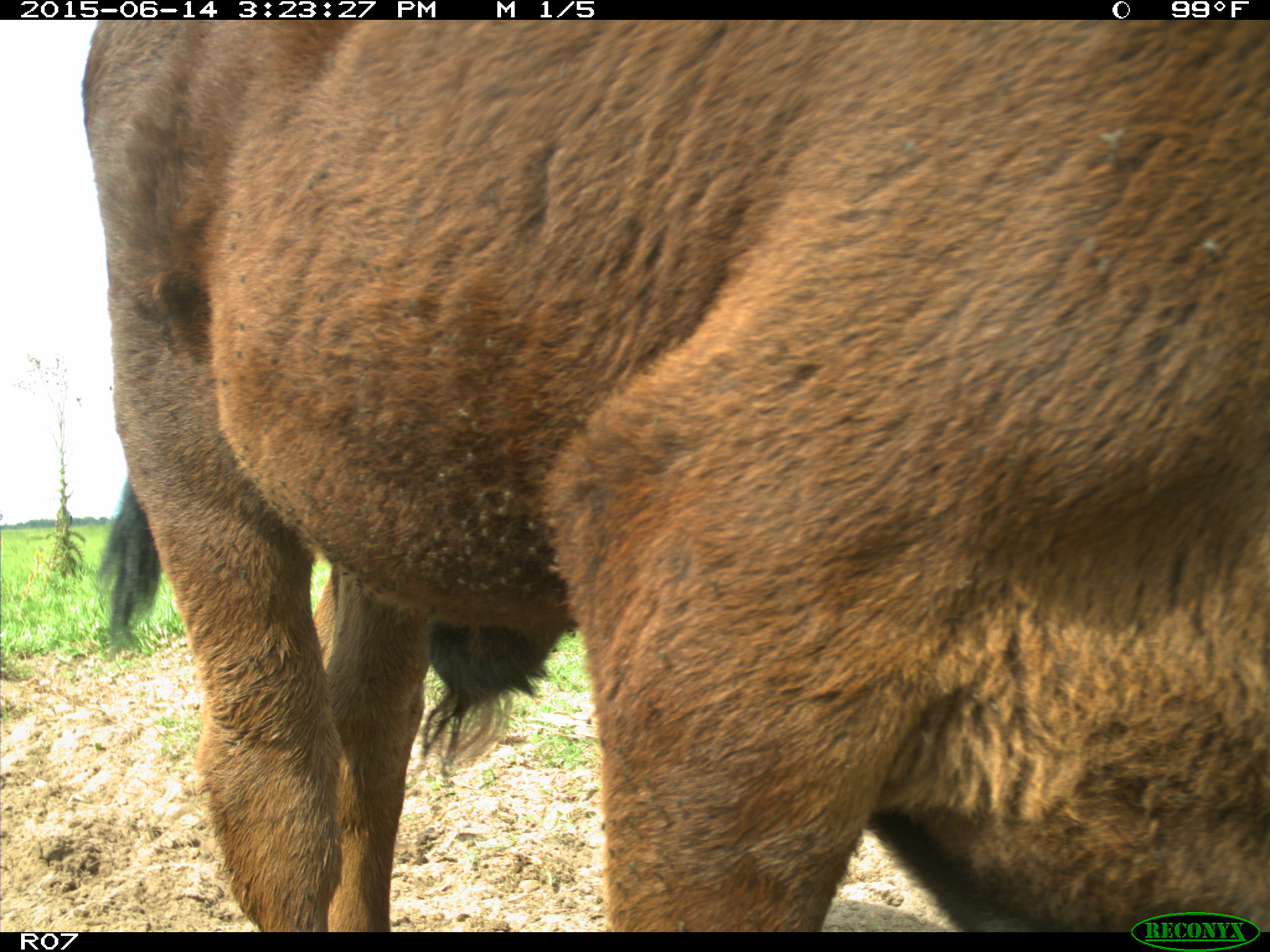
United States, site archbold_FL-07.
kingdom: Animalia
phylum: Chordata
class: Mammalia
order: Artiodactyla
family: Bovidae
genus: Bos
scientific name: Bos taurus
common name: domestic cow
Bos taurus (domestic cow).